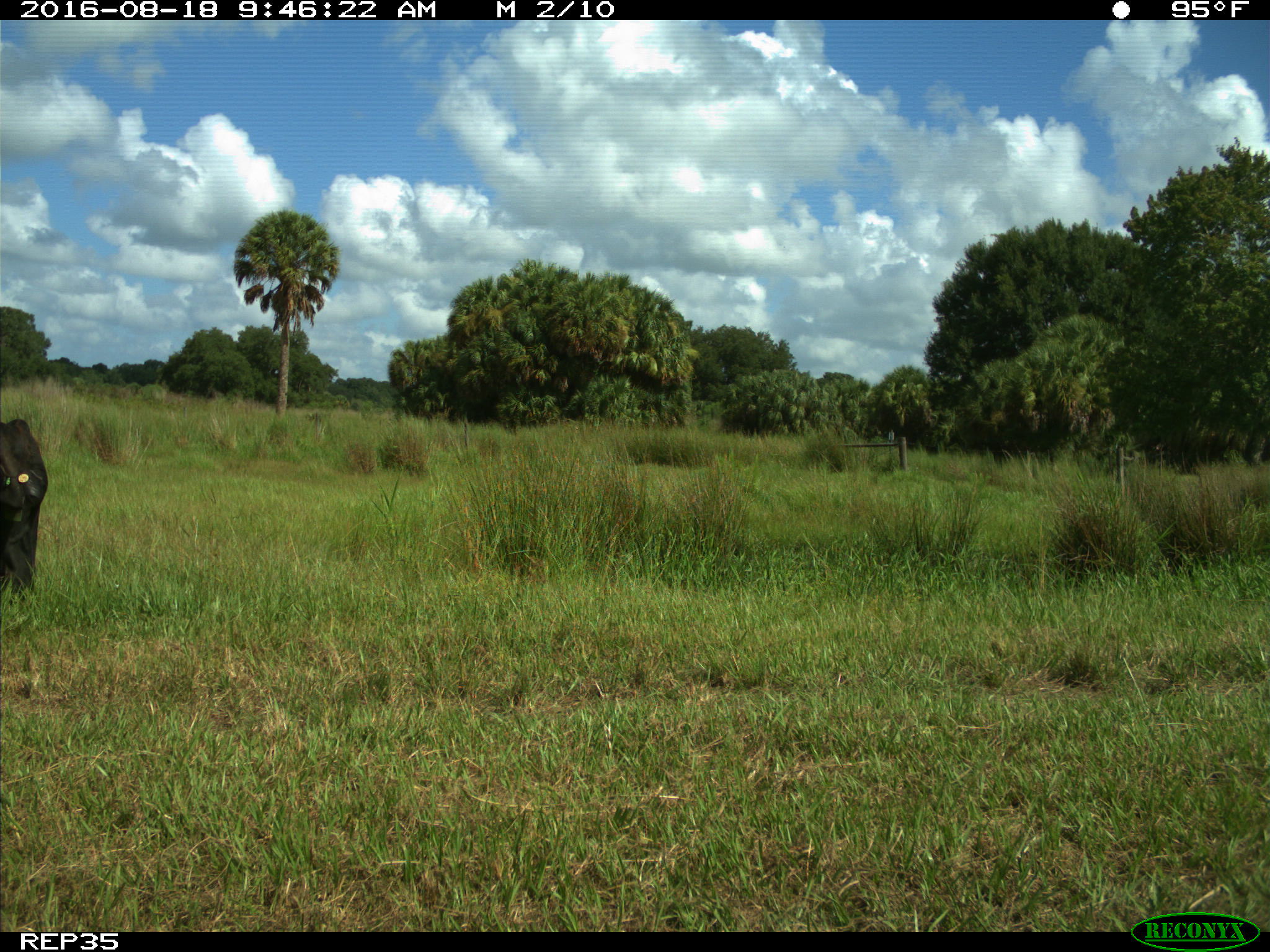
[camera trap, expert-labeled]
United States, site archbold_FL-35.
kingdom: Animalia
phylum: Chordata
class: Mammalia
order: Artiodactyla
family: Bovidae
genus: Bos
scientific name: Bos taurus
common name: domestic cow